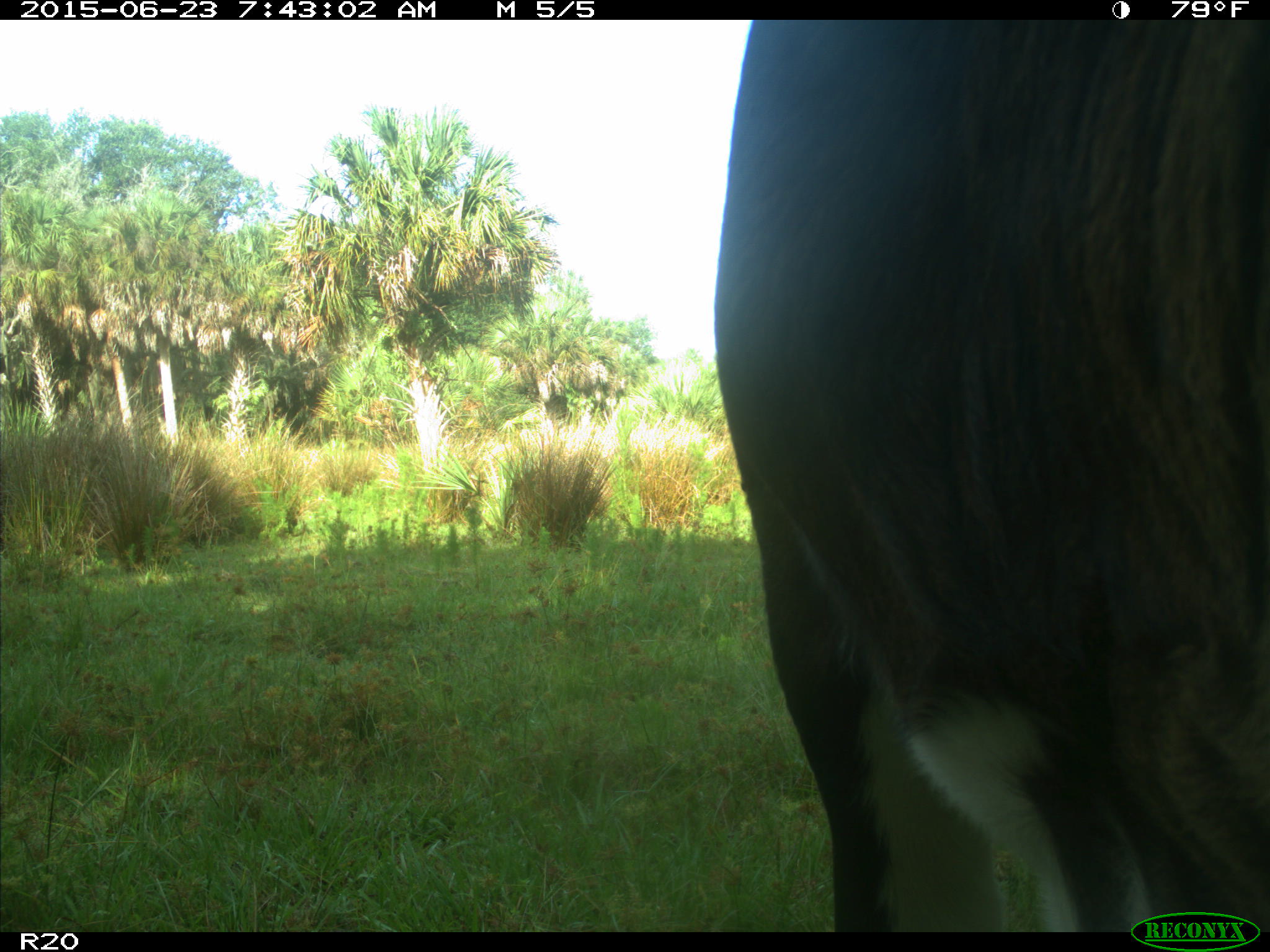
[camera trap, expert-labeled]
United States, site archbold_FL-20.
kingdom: Animalia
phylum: Chordata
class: Mammalia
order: Artiodactyla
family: Bovidae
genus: Bos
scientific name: Bos taurus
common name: domestic cow